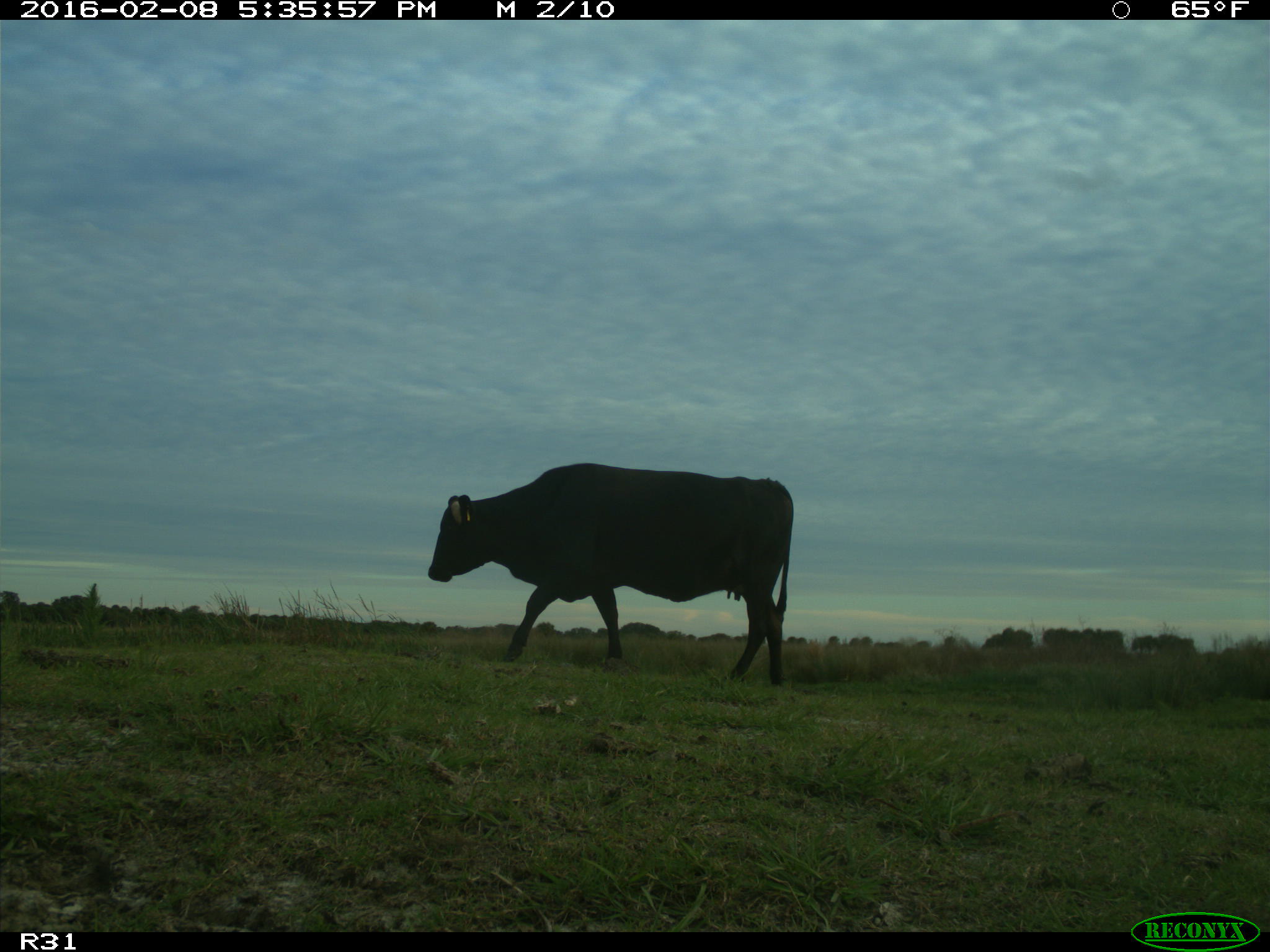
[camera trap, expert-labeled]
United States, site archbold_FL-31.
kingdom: Animalia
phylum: Chordata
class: Mammalia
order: Artiodactyla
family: Bovidae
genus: Bos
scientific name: Bos taurus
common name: domestic cow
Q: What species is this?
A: Bos taurus (domestic cow).